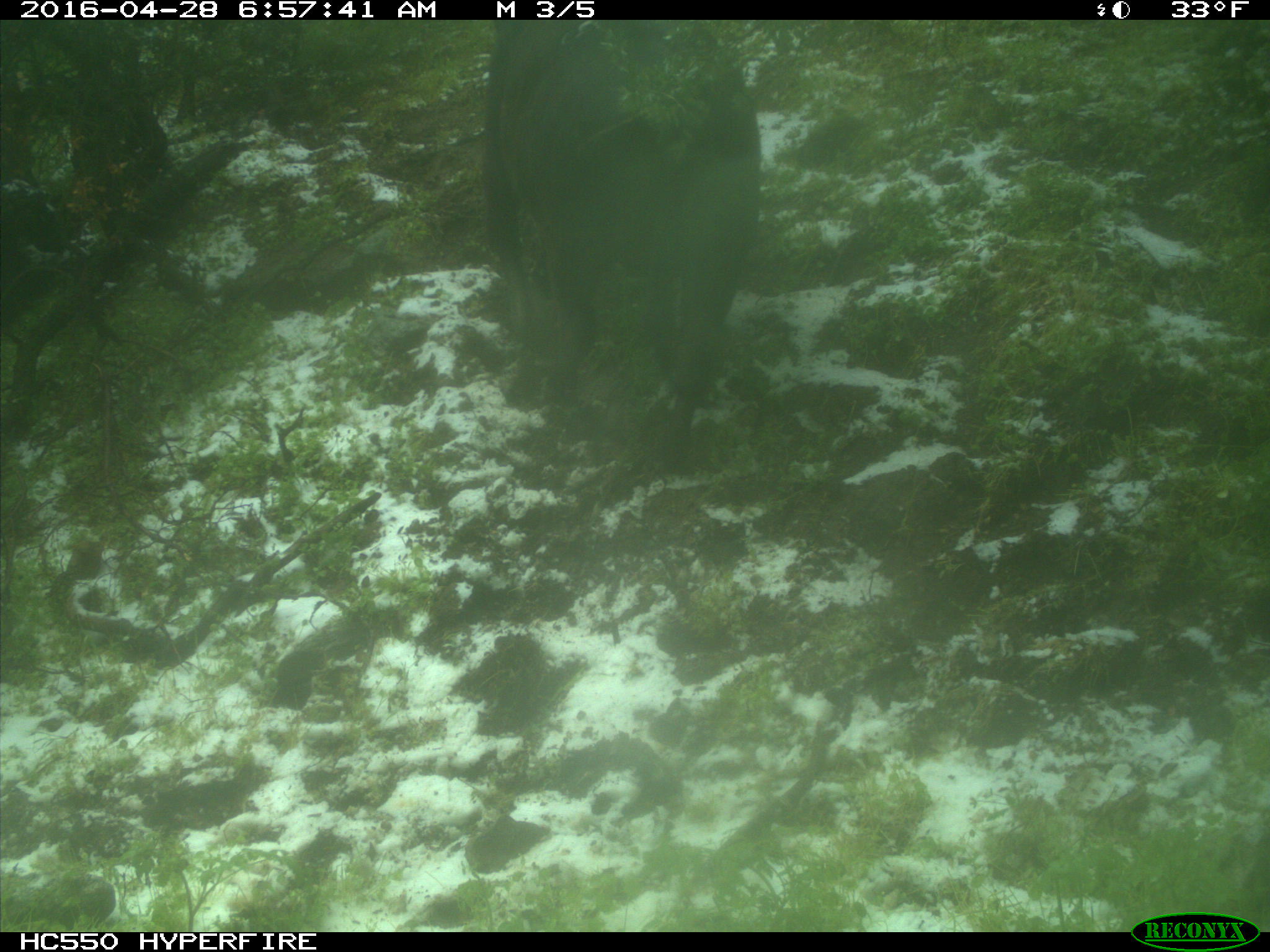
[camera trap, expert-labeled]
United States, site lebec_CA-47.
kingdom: Animalia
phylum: Chordata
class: Mammalia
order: Artiodactyla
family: Bovidae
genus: Bos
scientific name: Bos taurus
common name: domestic cow